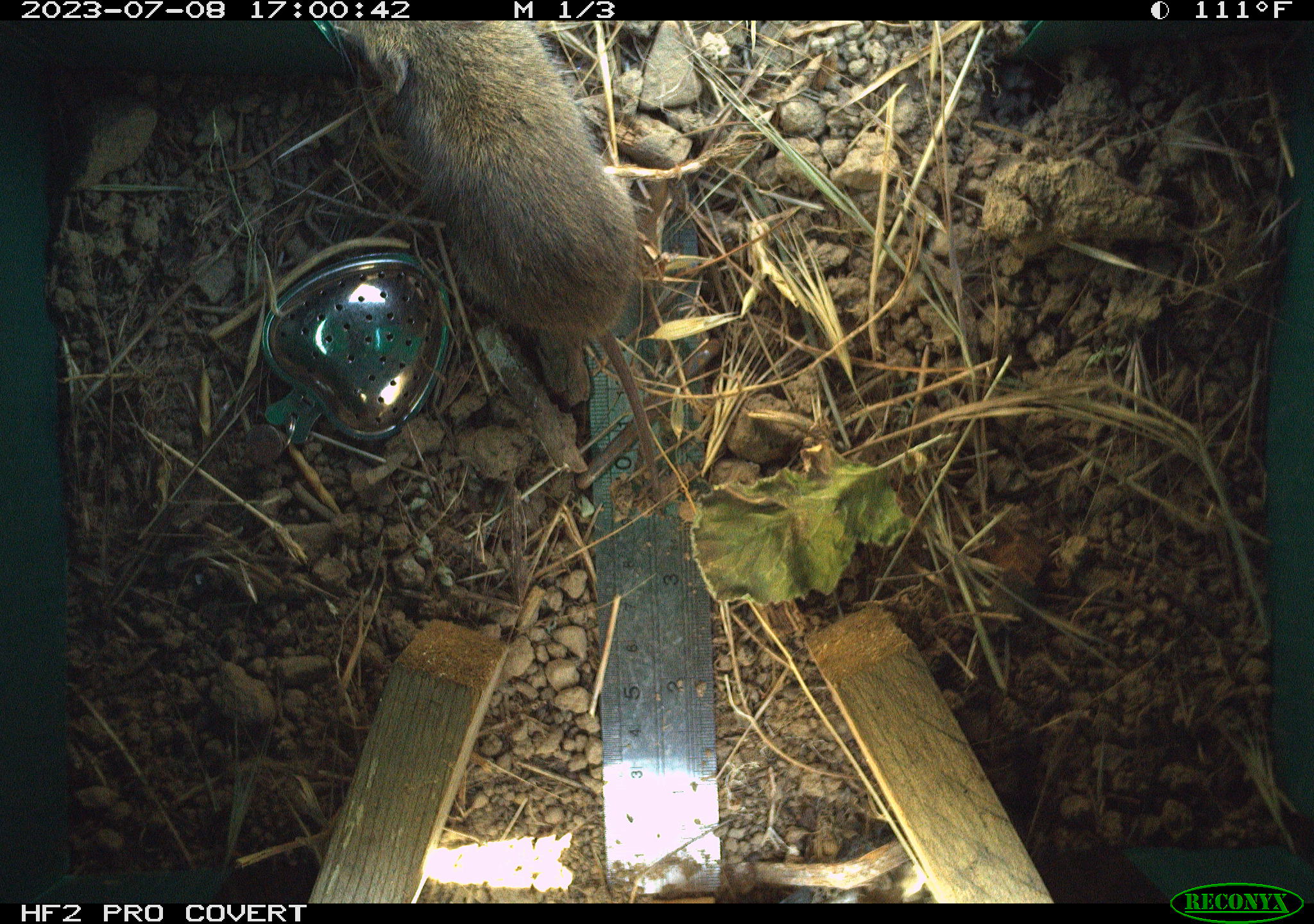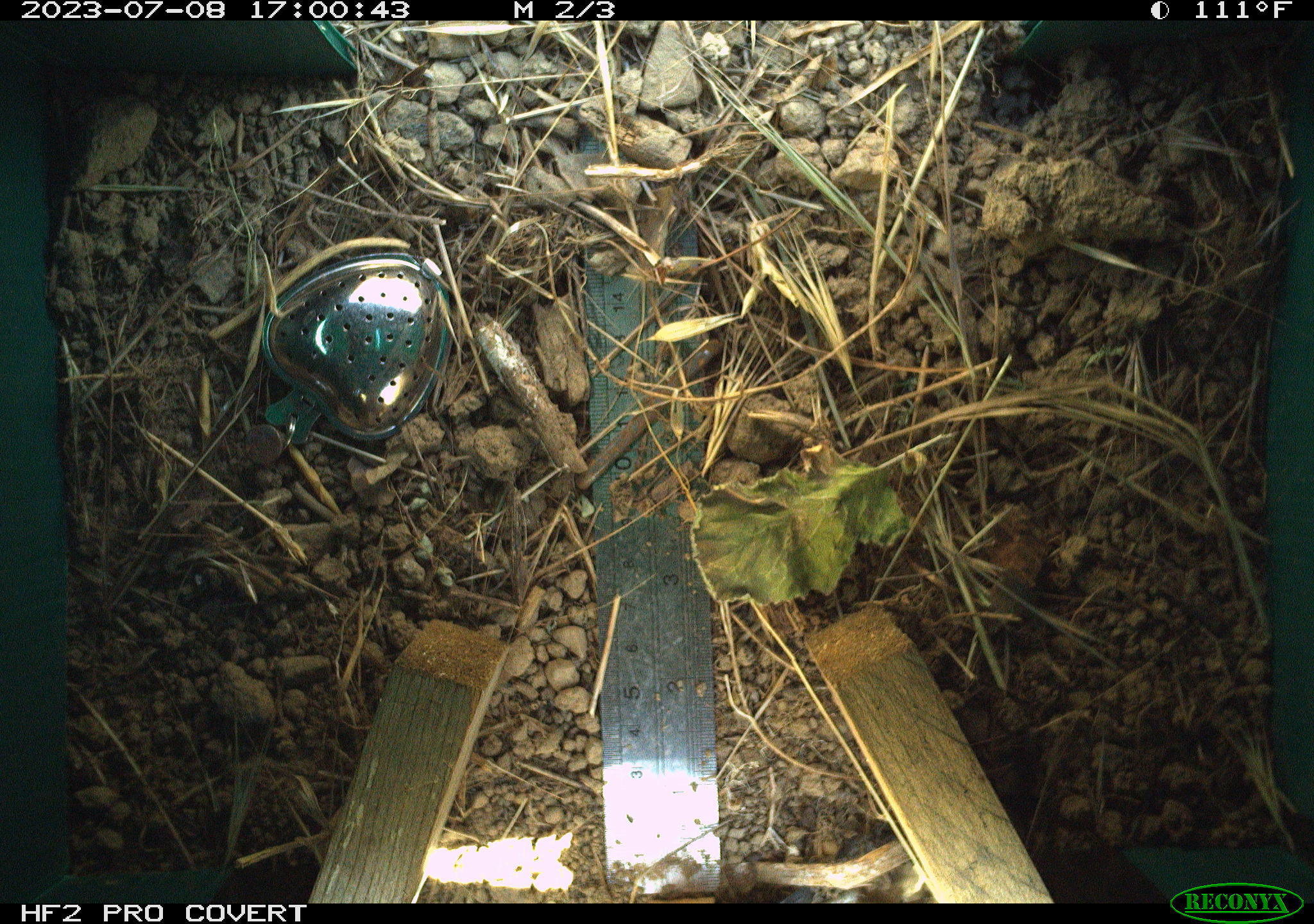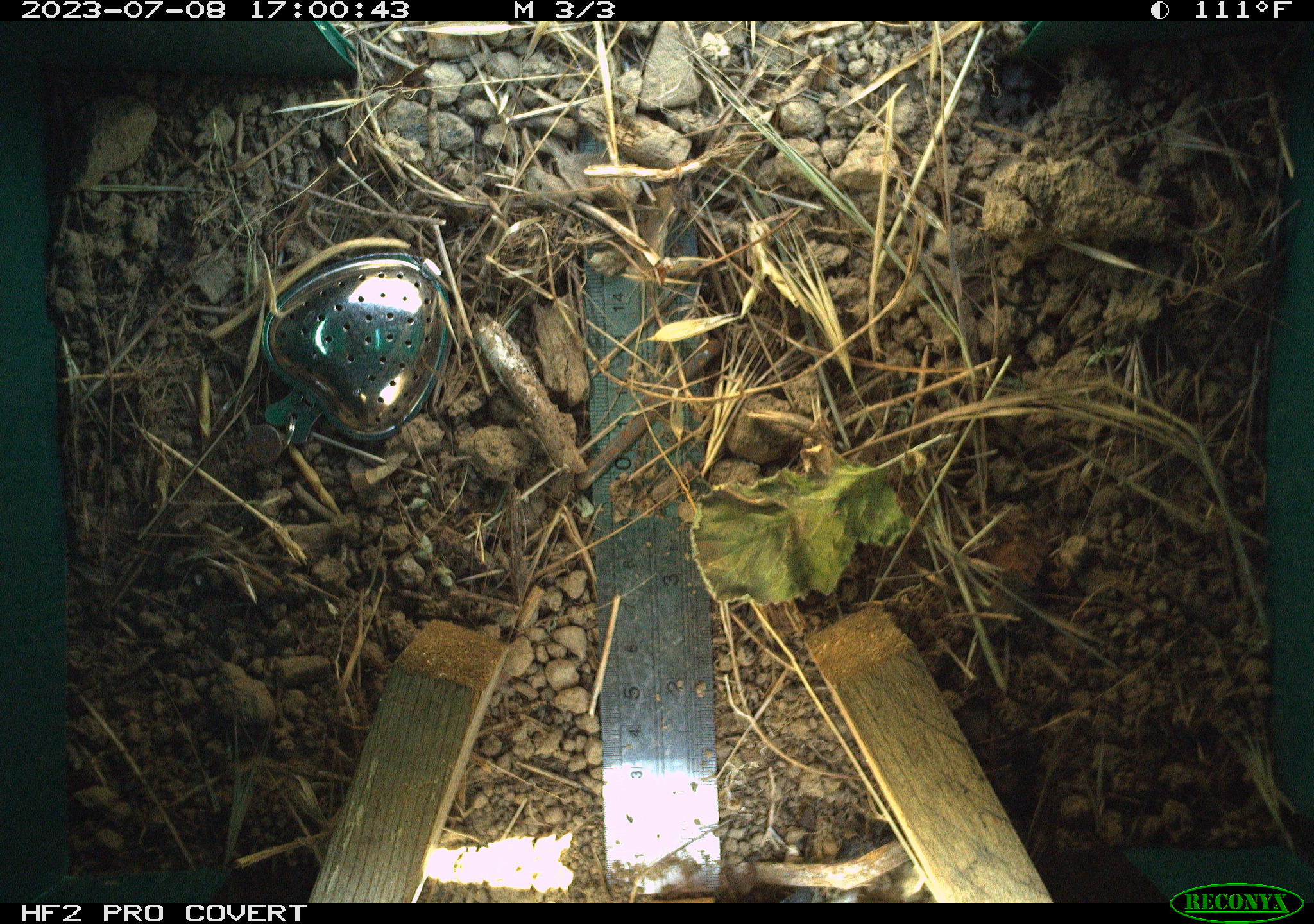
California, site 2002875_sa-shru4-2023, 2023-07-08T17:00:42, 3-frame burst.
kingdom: Animalia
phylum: Chordata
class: Mammalia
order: Rodentia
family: Cricetidae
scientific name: Arvicolinae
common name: voles, lemmings, and muskrats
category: arvicolinae subfamily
Arvicolinae subfamily (voles, lemmings, and muskrats) (Arvicolinae).